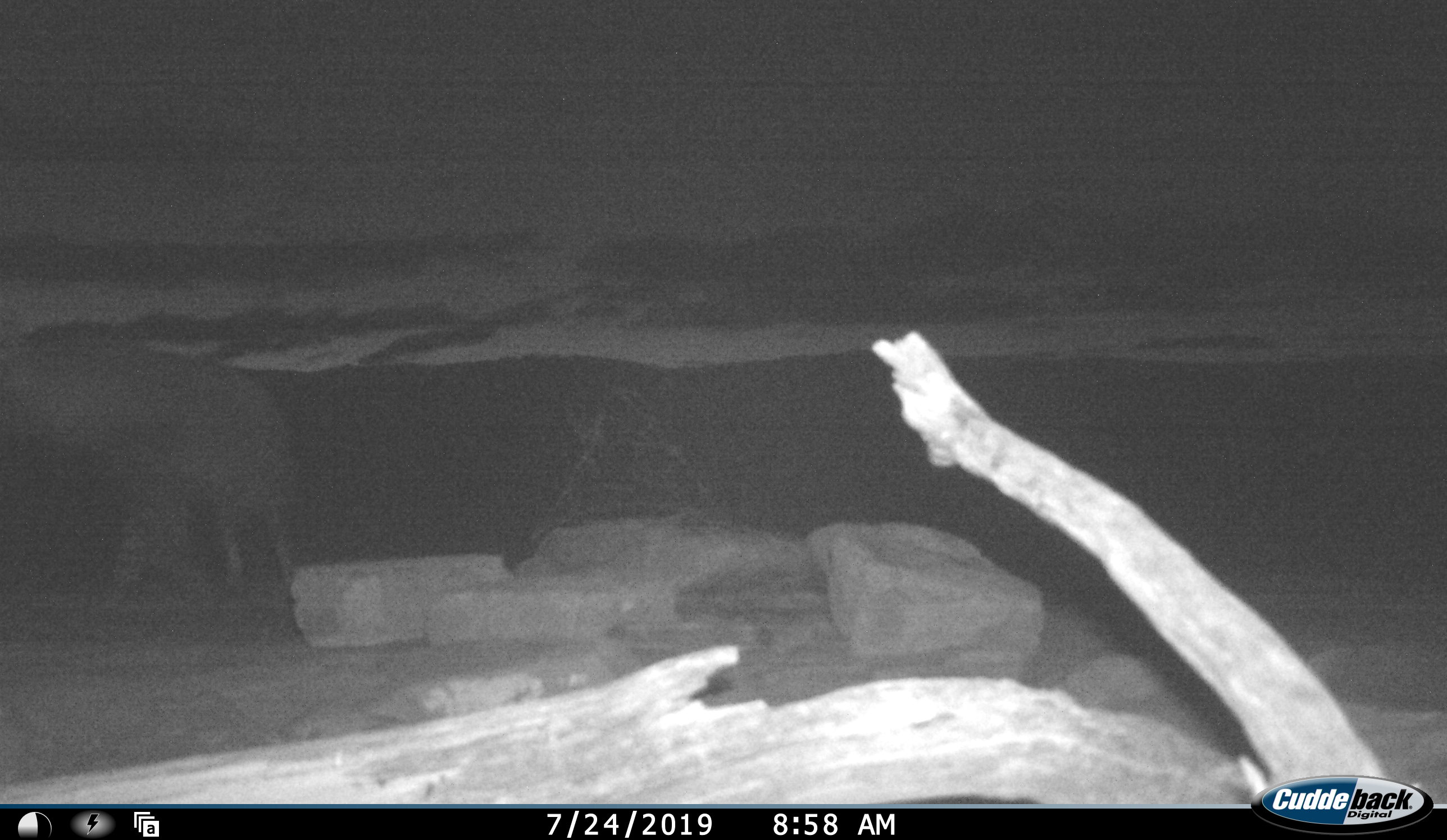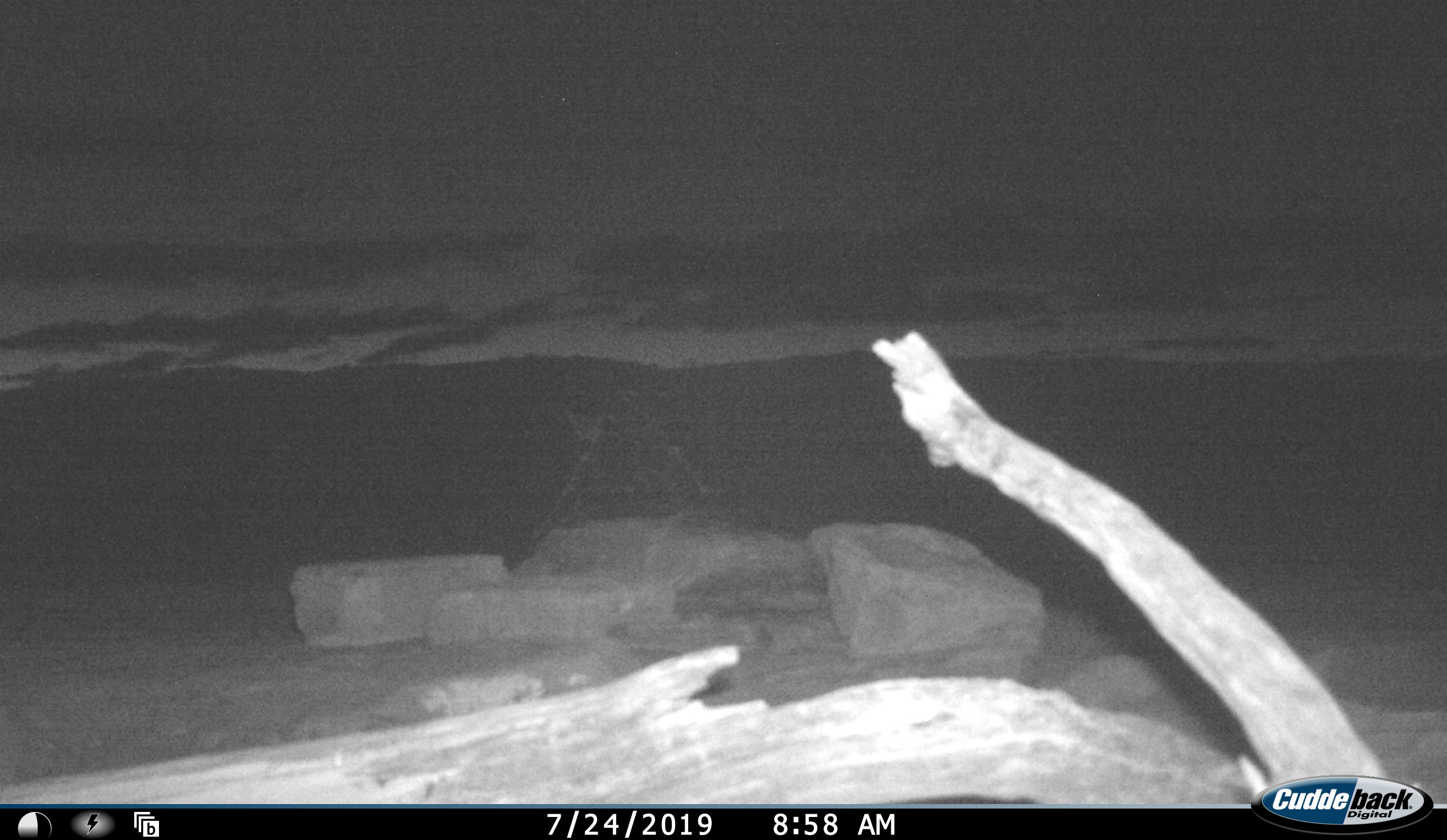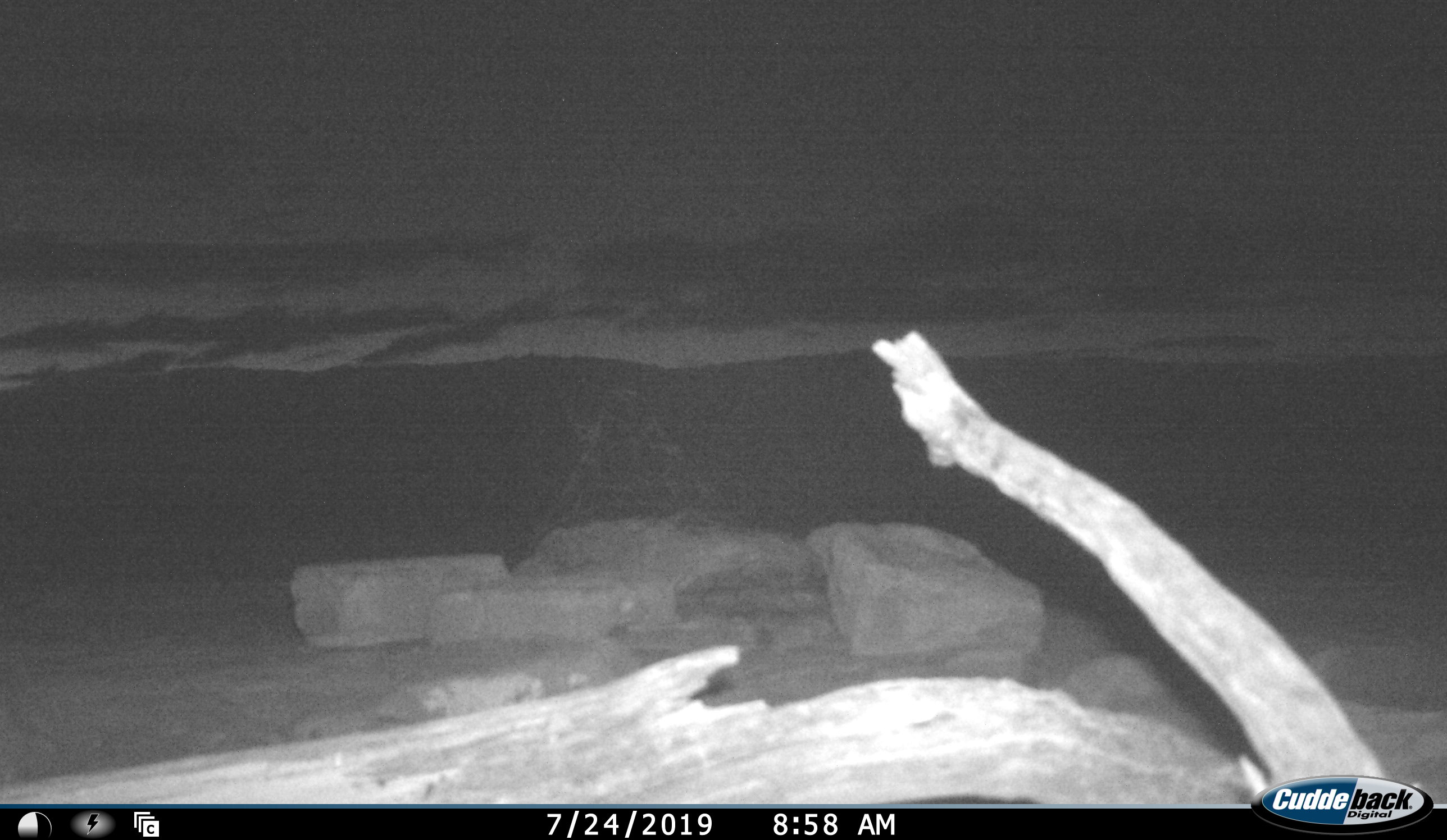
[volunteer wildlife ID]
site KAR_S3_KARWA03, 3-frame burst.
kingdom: Animalia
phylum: Chordata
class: Mammalia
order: Carnivora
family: Hyaenidae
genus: Parahyaena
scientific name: Parahyaena brunnea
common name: brown hyena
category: hyenabrown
Hyenabrown (brown hyena) (Parahyaena brunnea), count 1. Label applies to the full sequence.